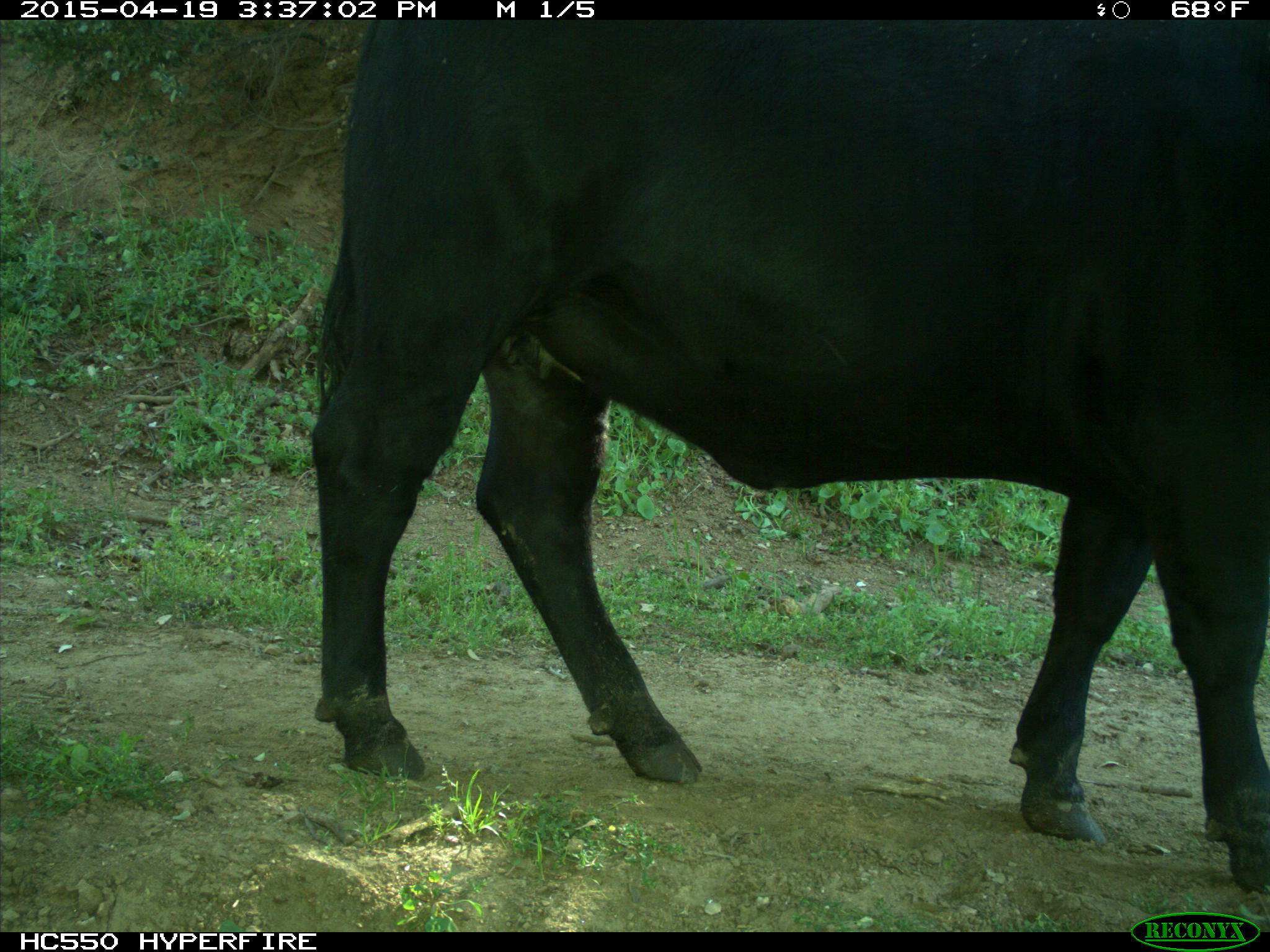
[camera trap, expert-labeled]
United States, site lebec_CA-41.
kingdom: Animalia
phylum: Chordata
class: Mammalia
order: Artiodactyla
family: Bovidae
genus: Bos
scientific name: Bos taurus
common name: domestic cow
Bos taurus (domestic cow).